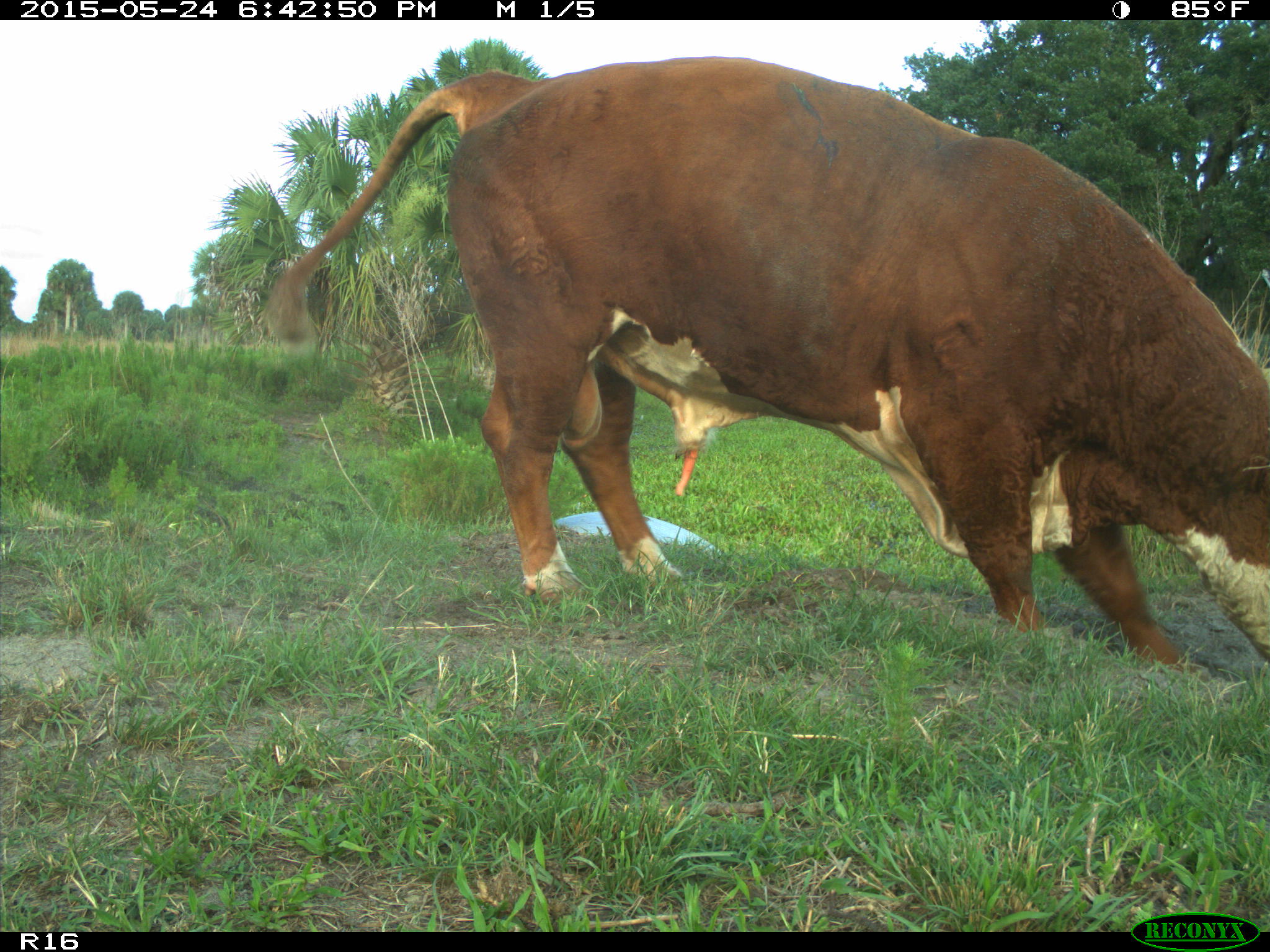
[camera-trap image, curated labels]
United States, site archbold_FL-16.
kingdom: Animalia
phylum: Chordata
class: Mammalia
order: Artiodactyla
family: Bovidae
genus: Bos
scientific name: Bos taurus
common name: domestic cow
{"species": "Bos taurus (domestic cow)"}